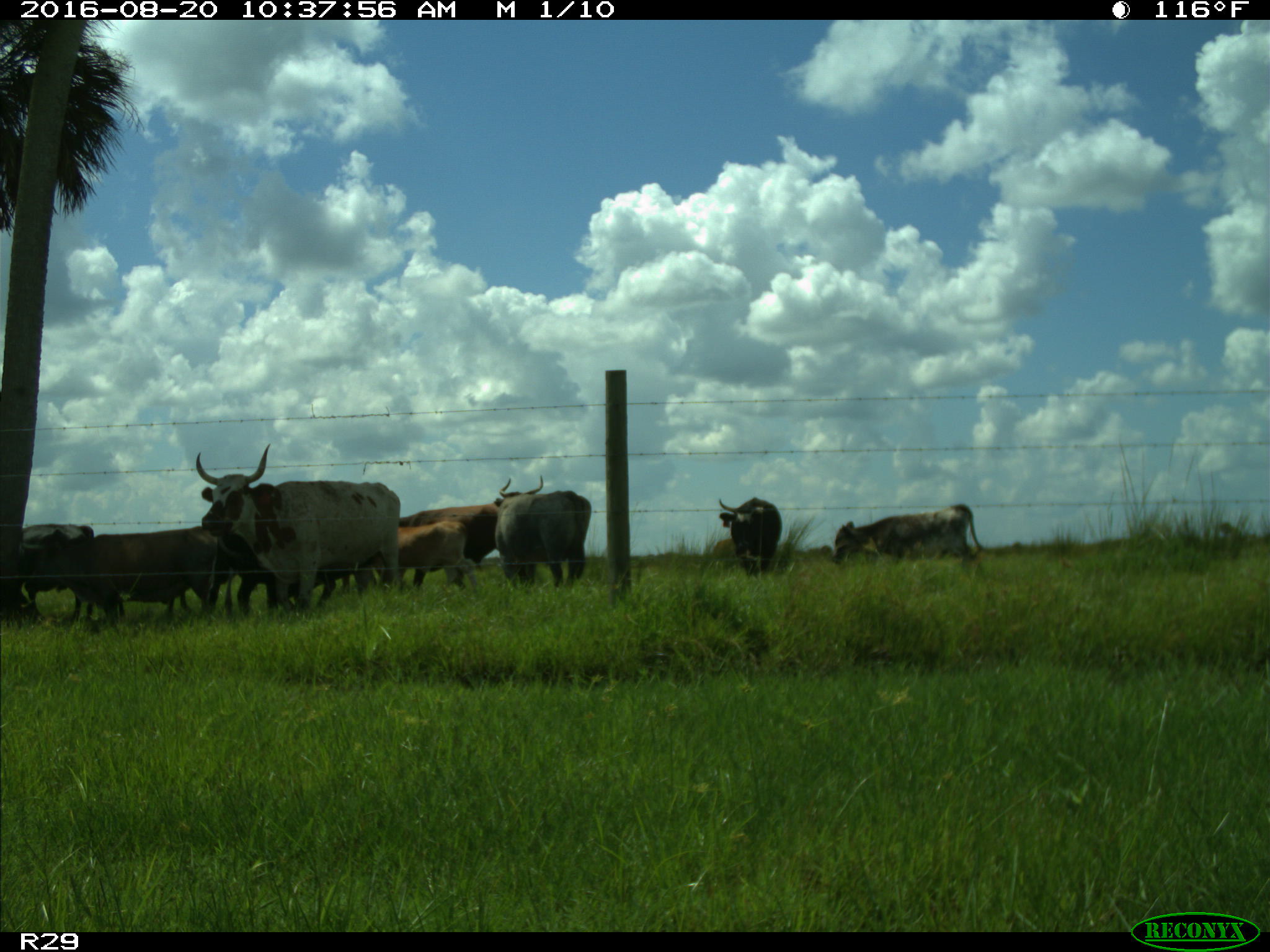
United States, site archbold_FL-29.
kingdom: Animalia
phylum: Chordata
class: Mammalia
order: Artiodactyla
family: Bovidae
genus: Bos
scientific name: Bos taurus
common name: domestic cow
Bos taurus (domestic cow).